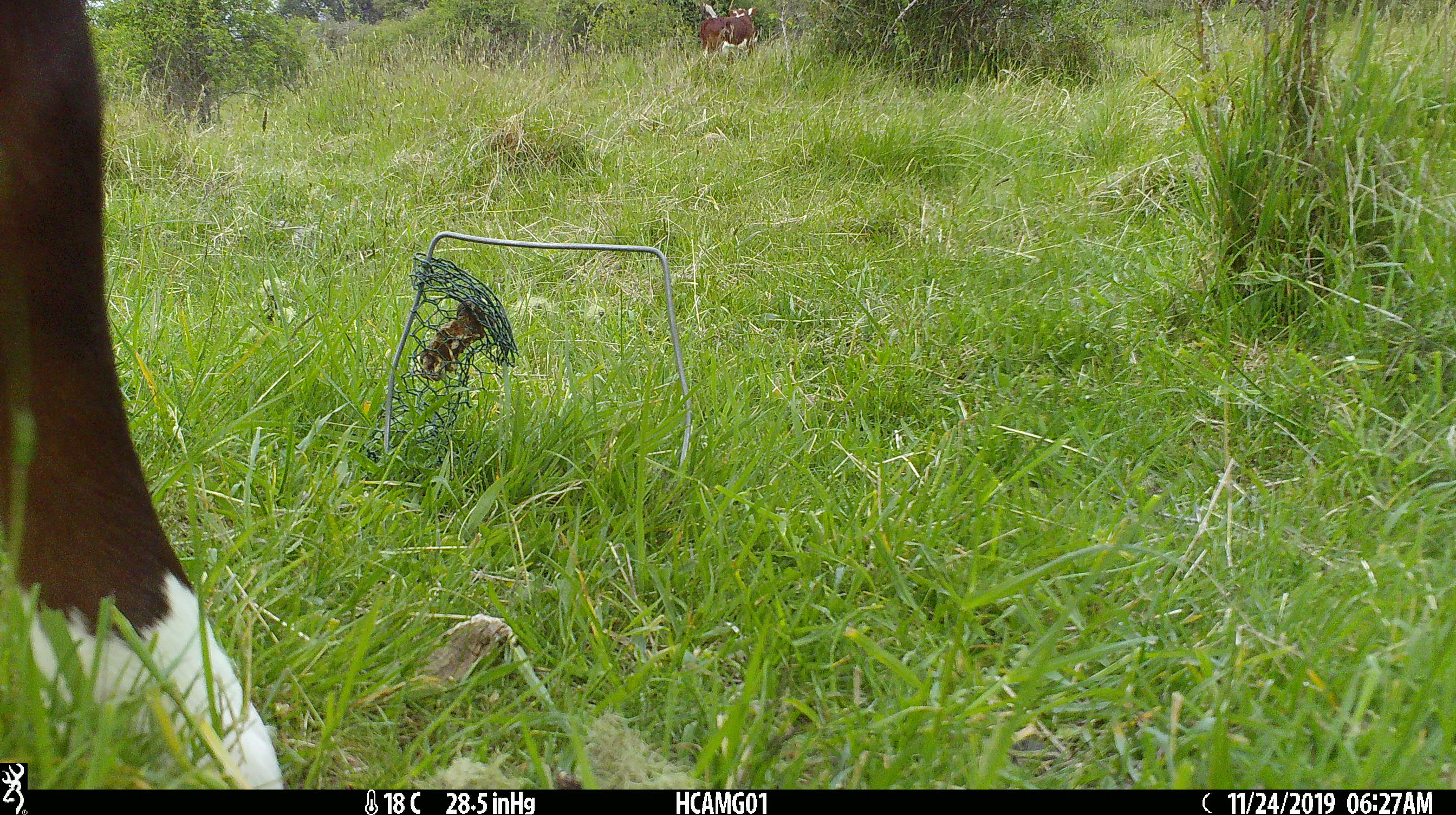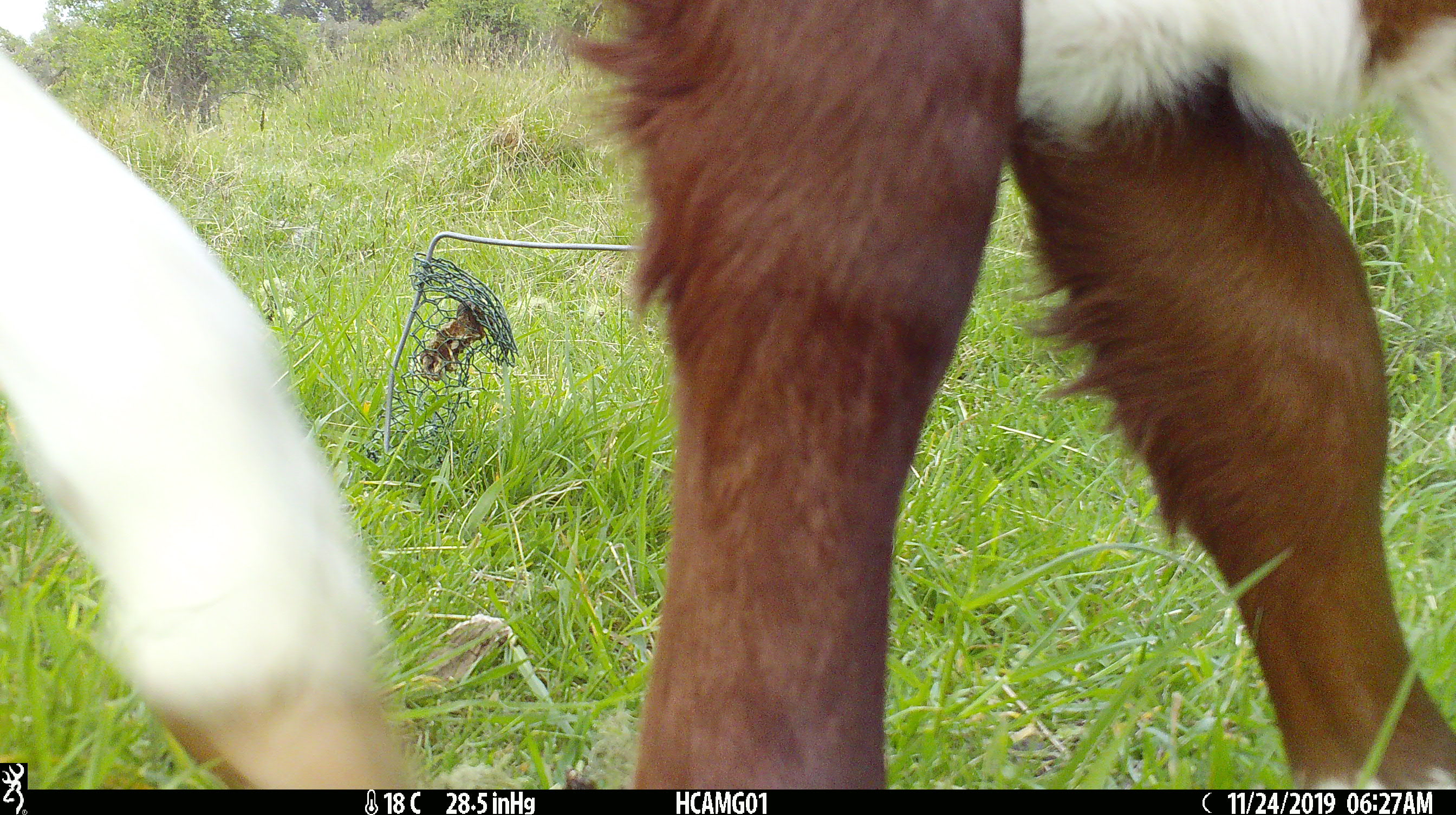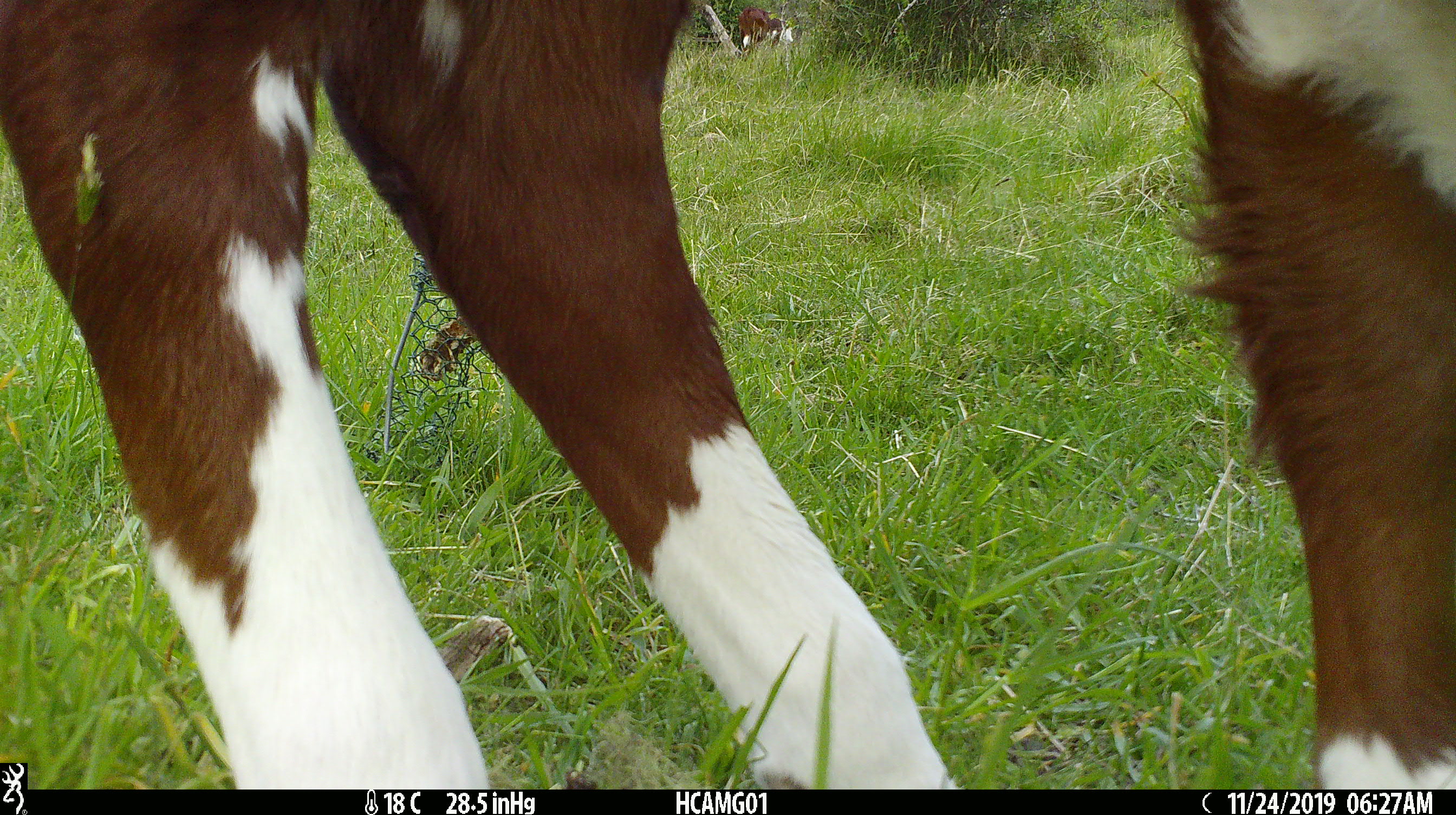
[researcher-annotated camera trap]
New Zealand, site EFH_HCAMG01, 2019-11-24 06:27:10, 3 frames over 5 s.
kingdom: Animalia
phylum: Chordata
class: Mammalia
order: Artiodactyla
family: Bovidae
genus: Bos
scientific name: Bos taurus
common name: domestic cow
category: cow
Cow (domestic cow) (Bos taurus).